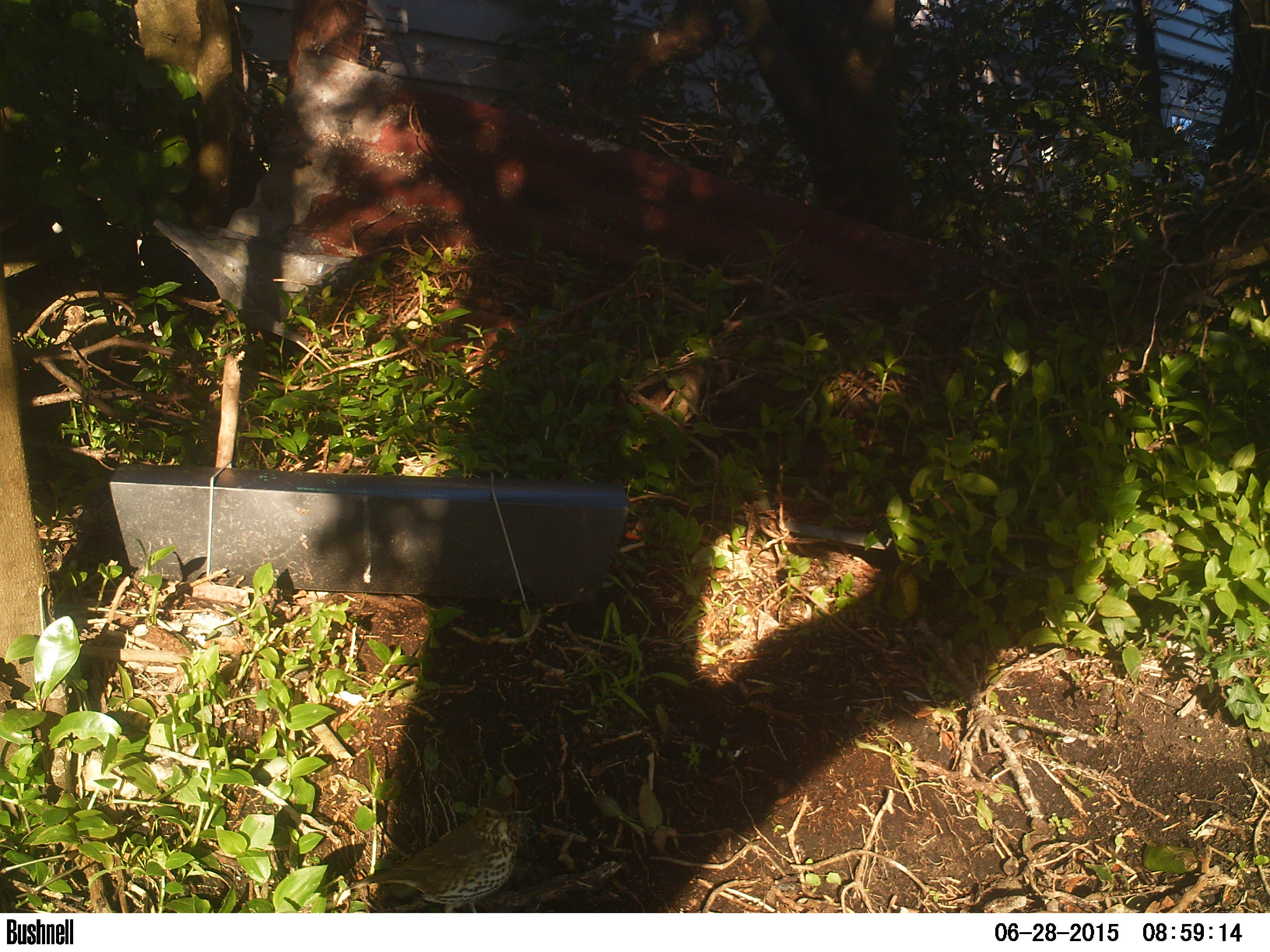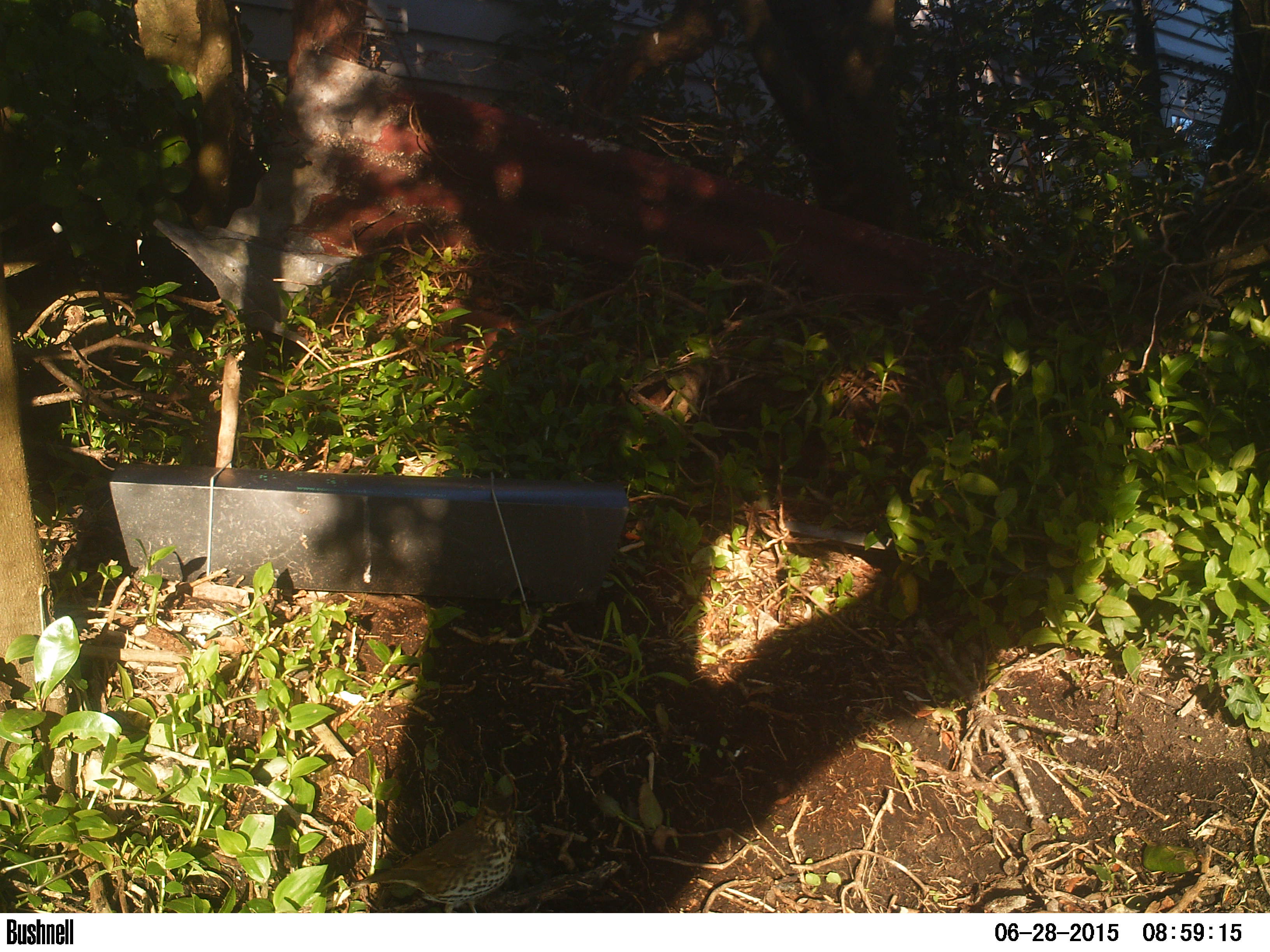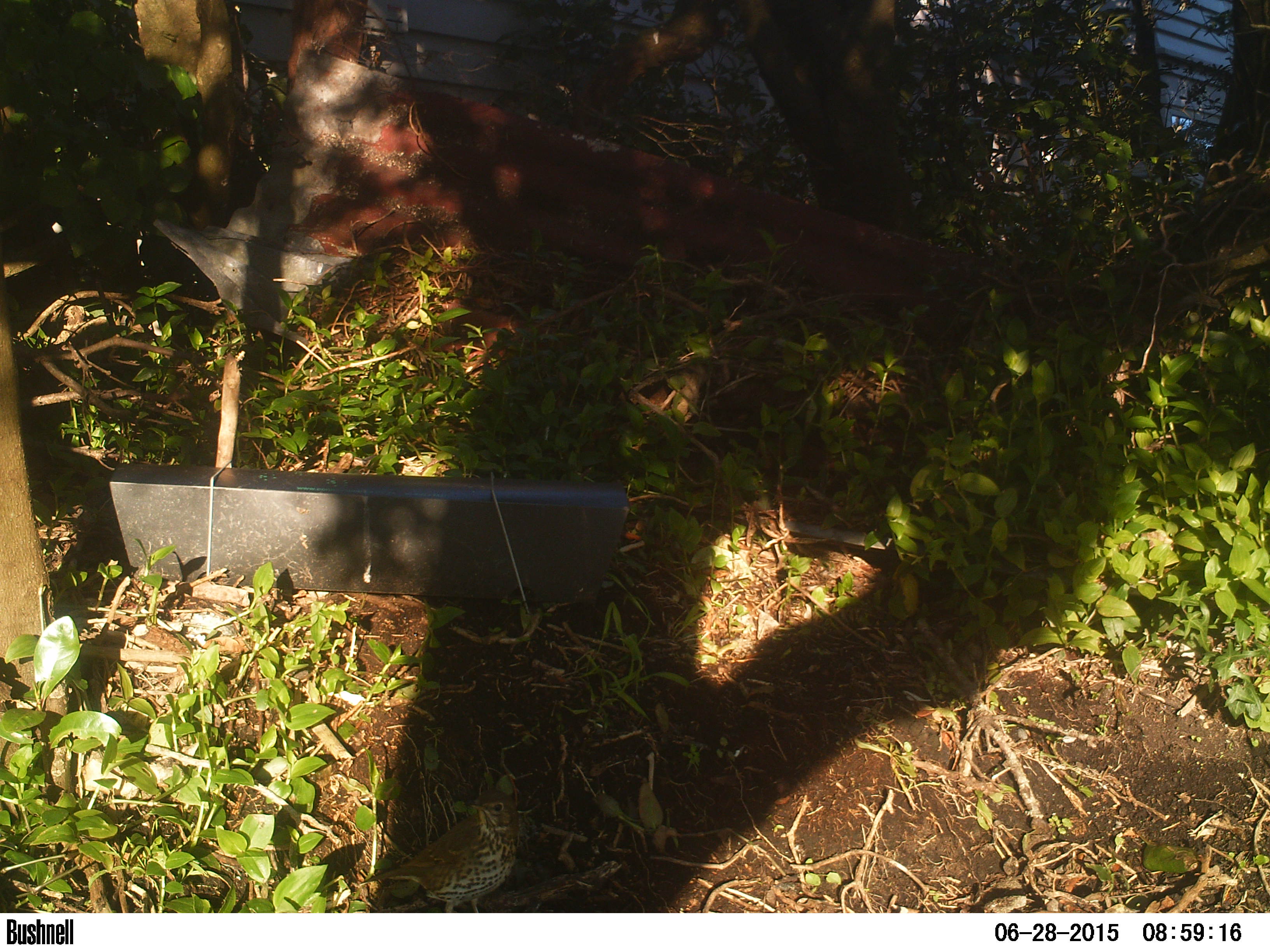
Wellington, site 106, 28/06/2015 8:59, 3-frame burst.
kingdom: Animalia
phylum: Chordata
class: Aves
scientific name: Aves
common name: bird